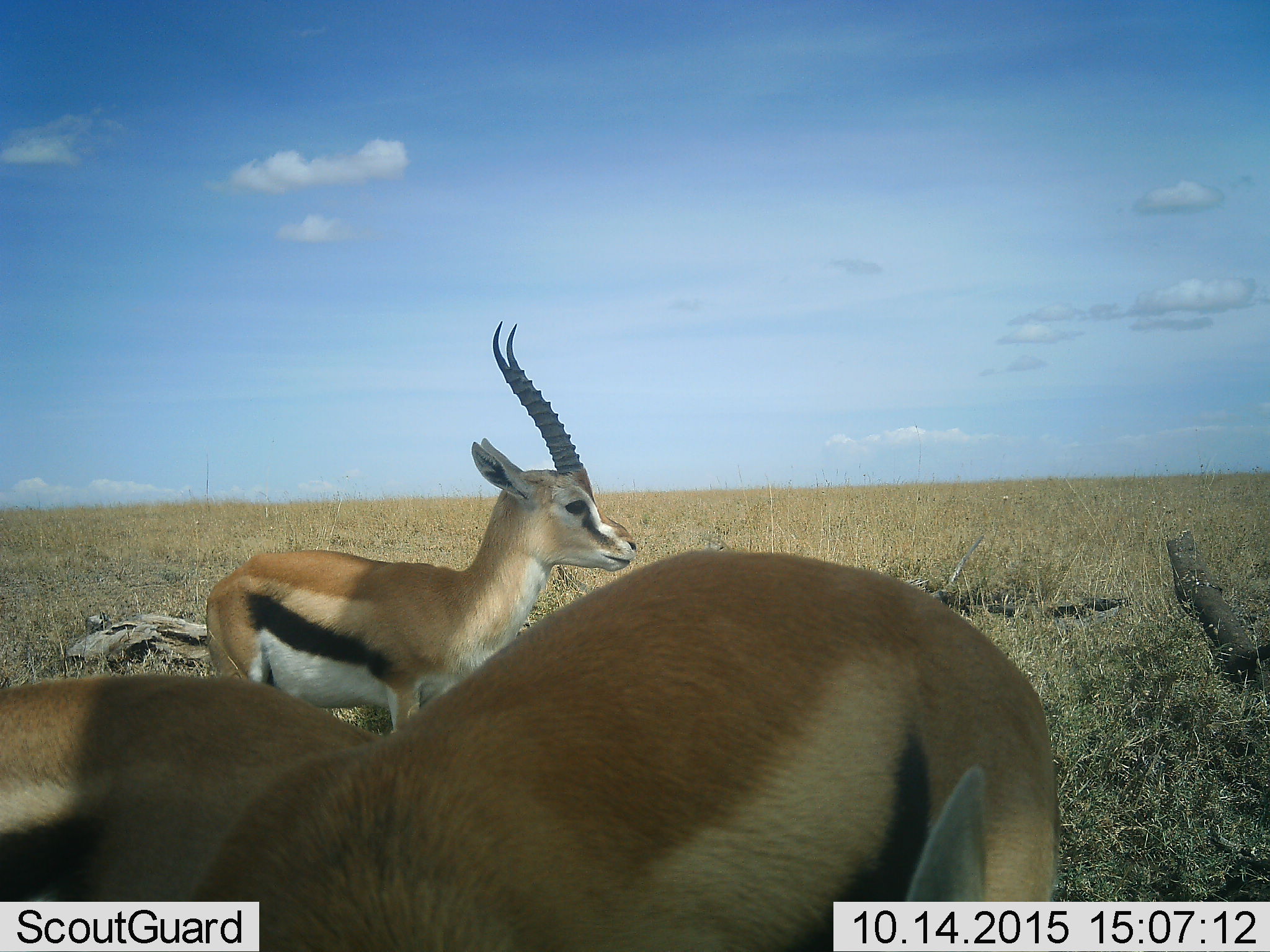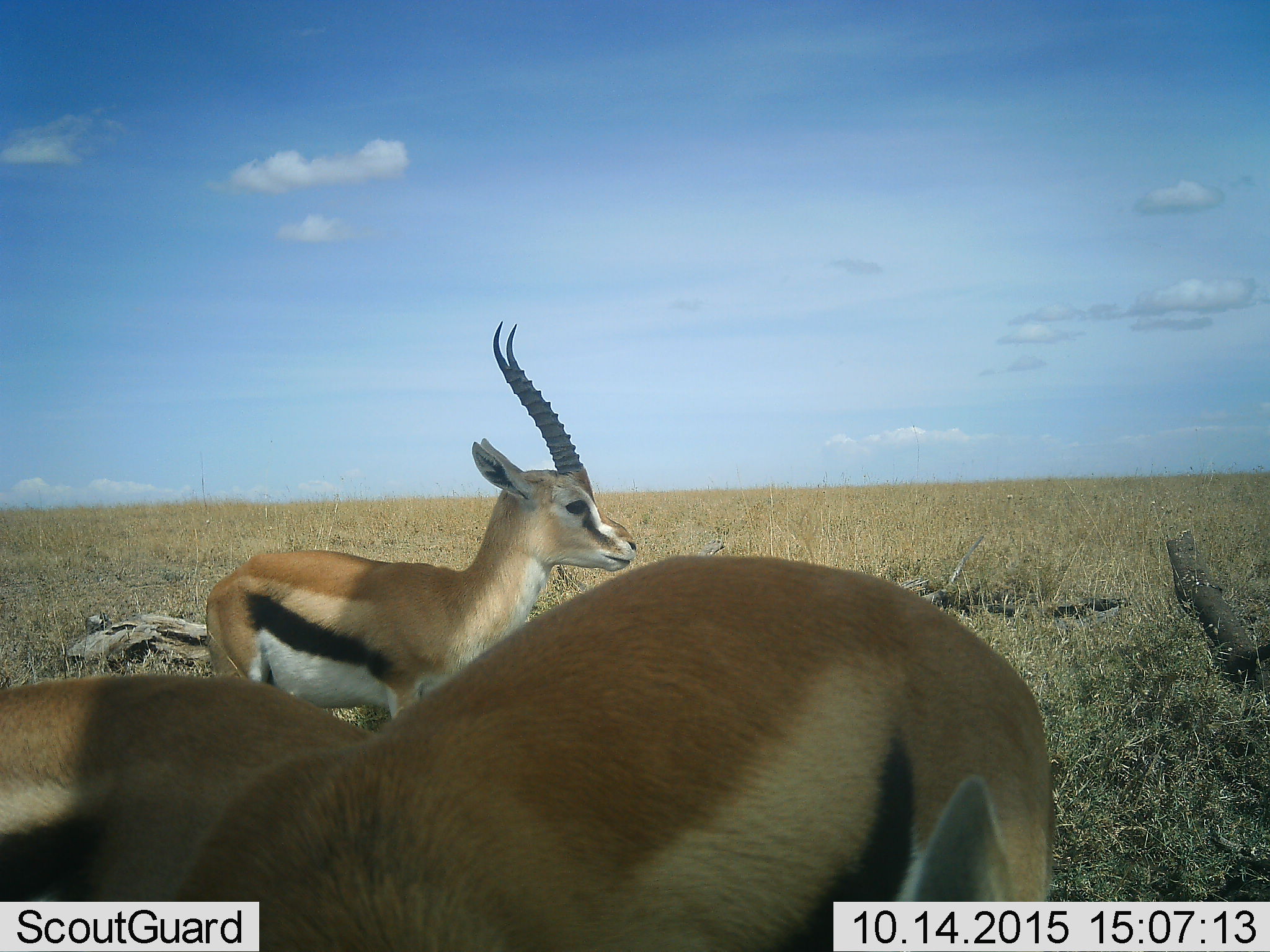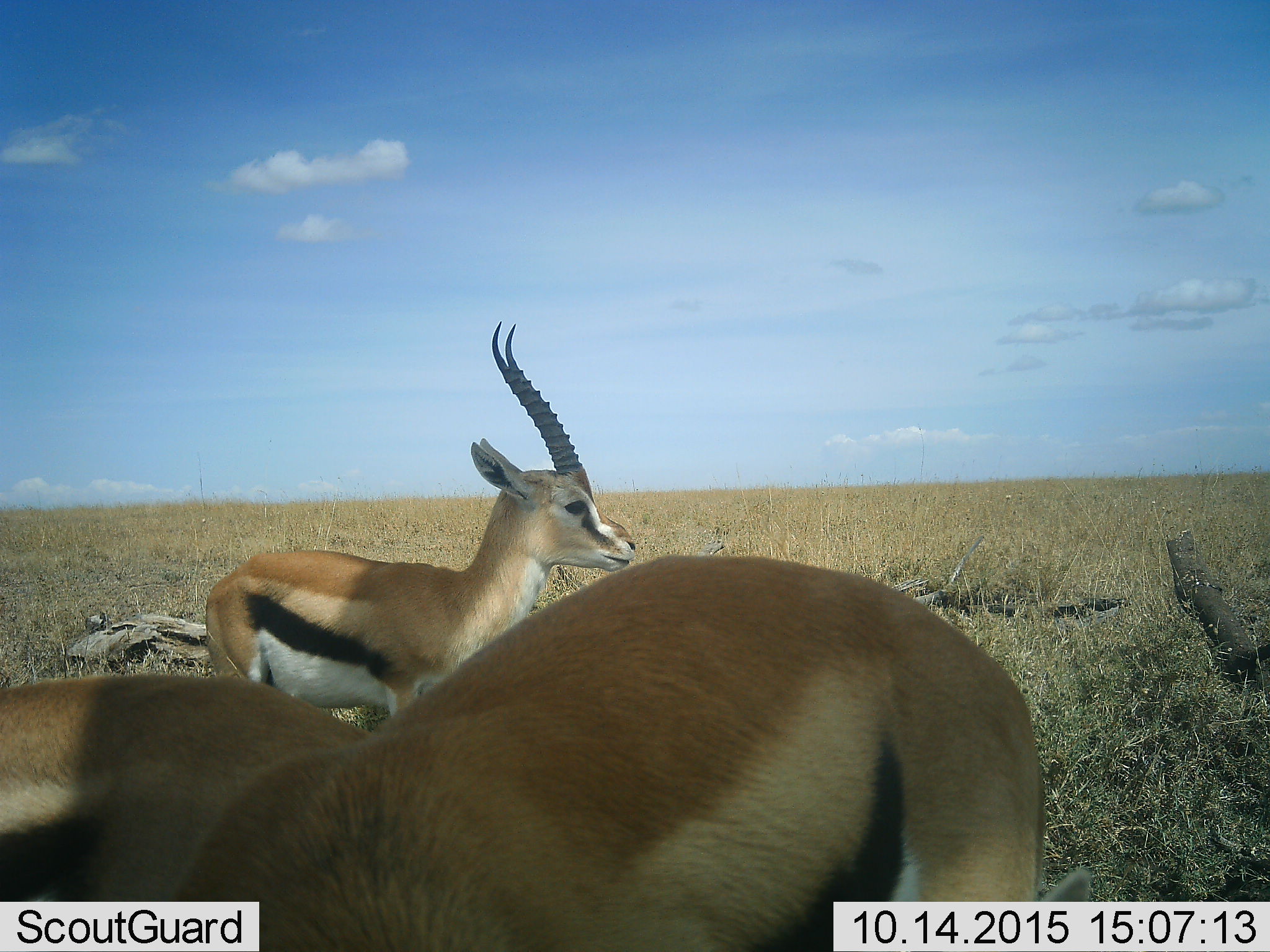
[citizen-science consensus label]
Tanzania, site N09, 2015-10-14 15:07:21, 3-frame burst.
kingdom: Animalia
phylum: Chordata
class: Mammalia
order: Artiodactyla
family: Bovidae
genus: Eudorcas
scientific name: Eudorcas thomsonii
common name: thomson's gazelle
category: gazellethomsons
Gazellethomsons (thomson's gazelle) (Eudorcas thomsonii), count 3. Behavior (volunteer vote fractions): standing 90%, resting 10%, moving 0%, interacting 0%. Young present (vote fraction): 0%. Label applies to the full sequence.